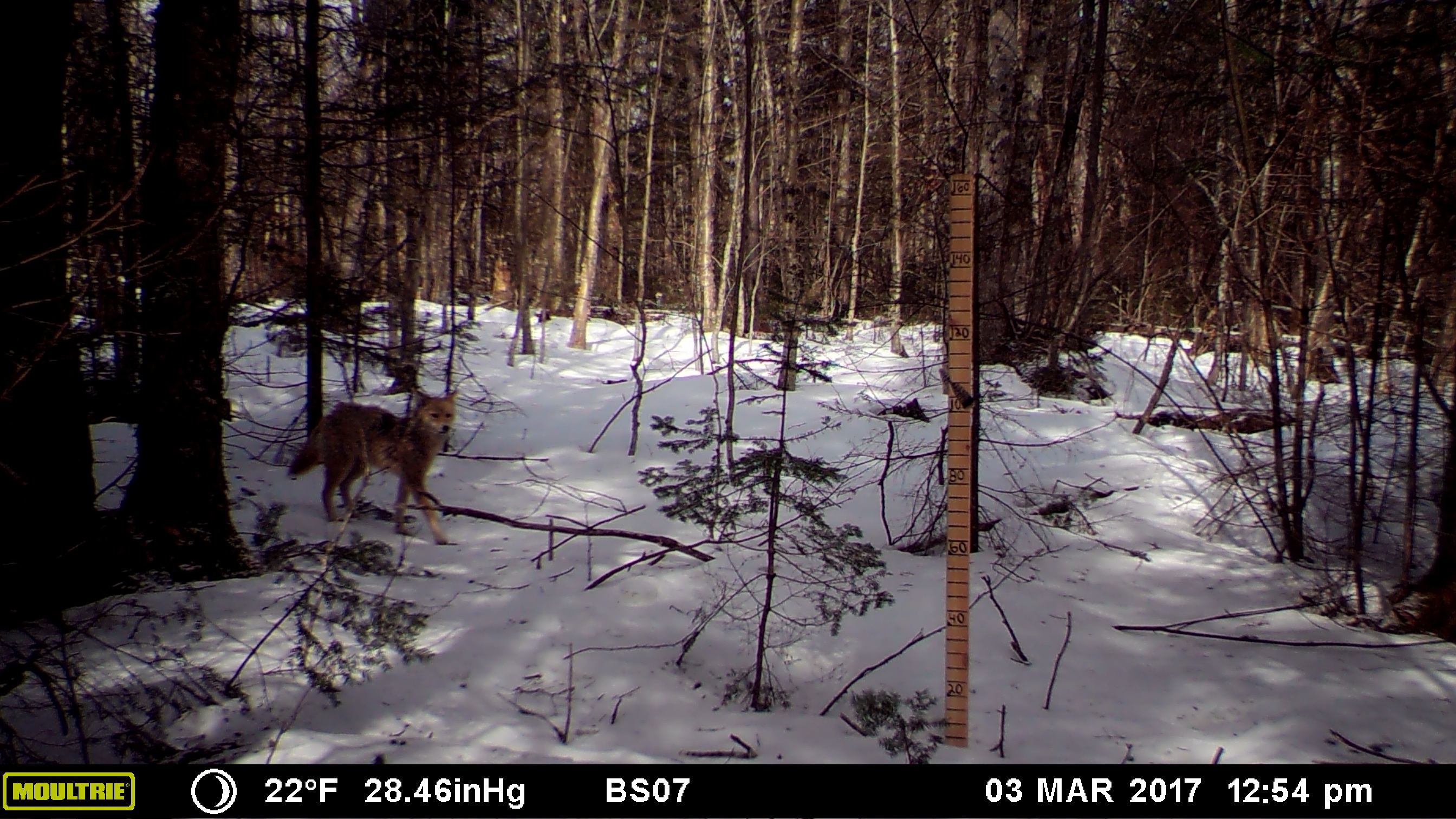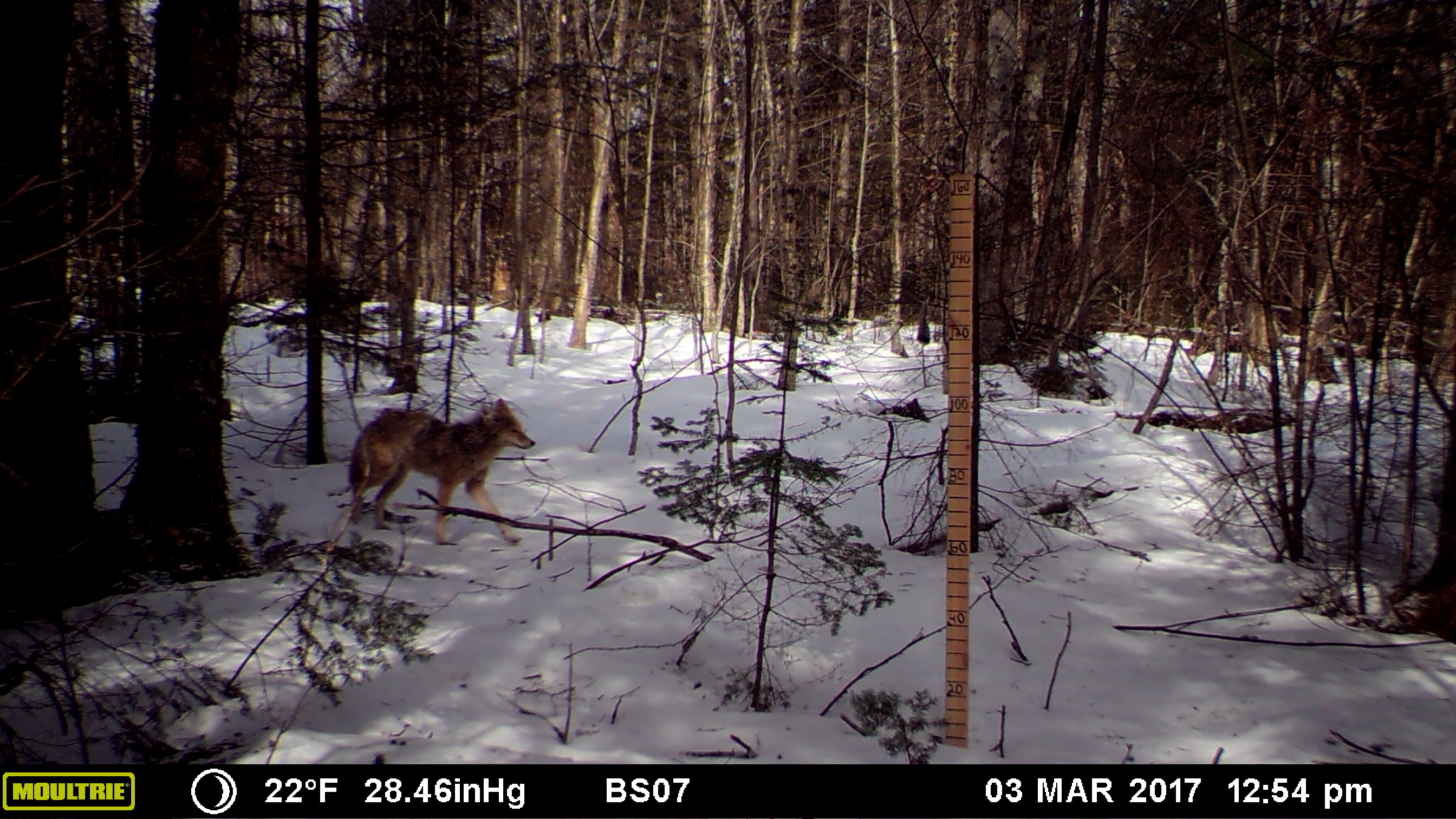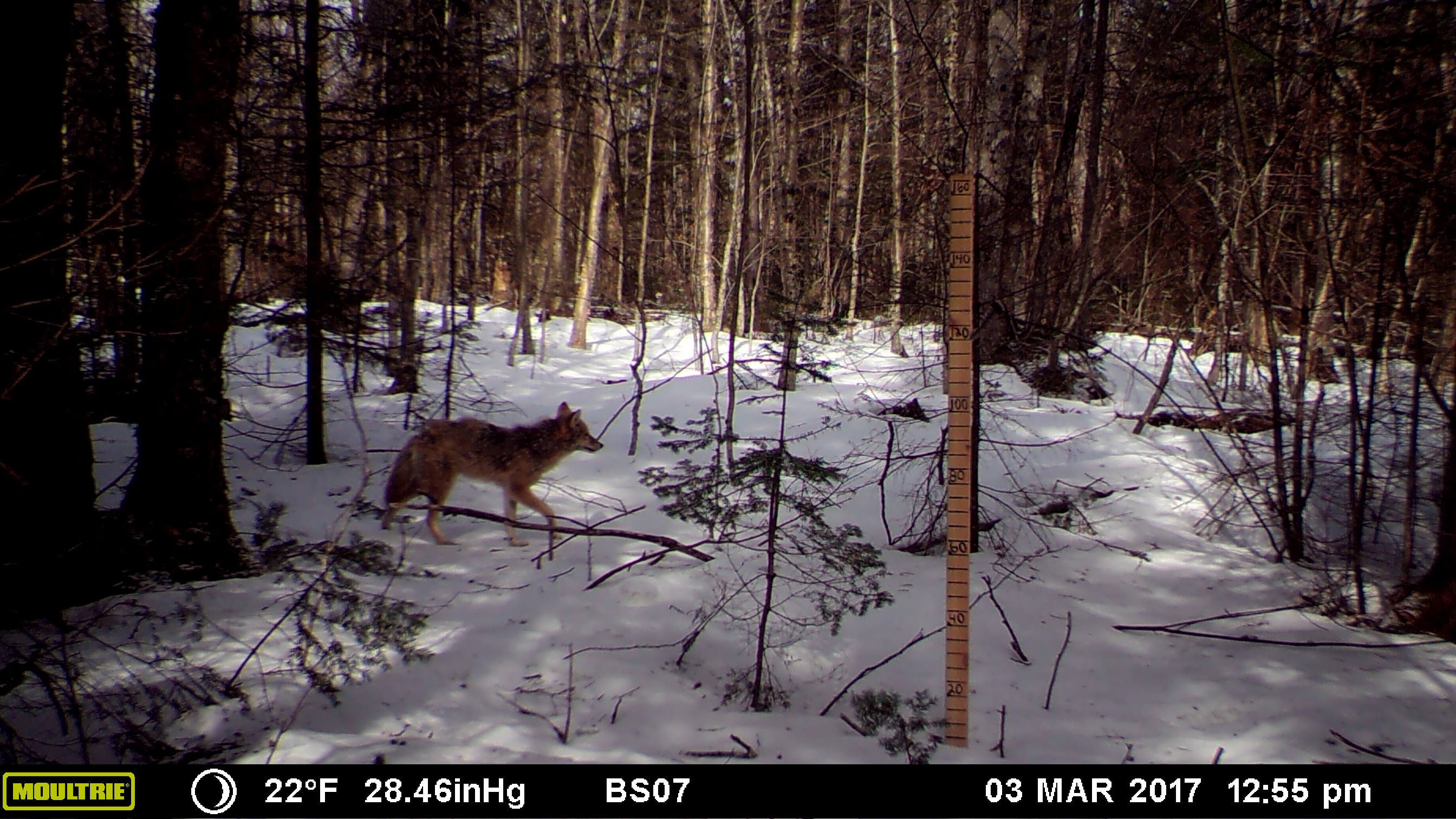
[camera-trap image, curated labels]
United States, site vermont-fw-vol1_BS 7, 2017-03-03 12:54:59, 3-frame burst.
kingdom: Animalia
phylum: Chordata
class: Mammalia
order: Carnivora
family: Canidae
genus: Canis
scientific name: Canis latrans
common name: coyote